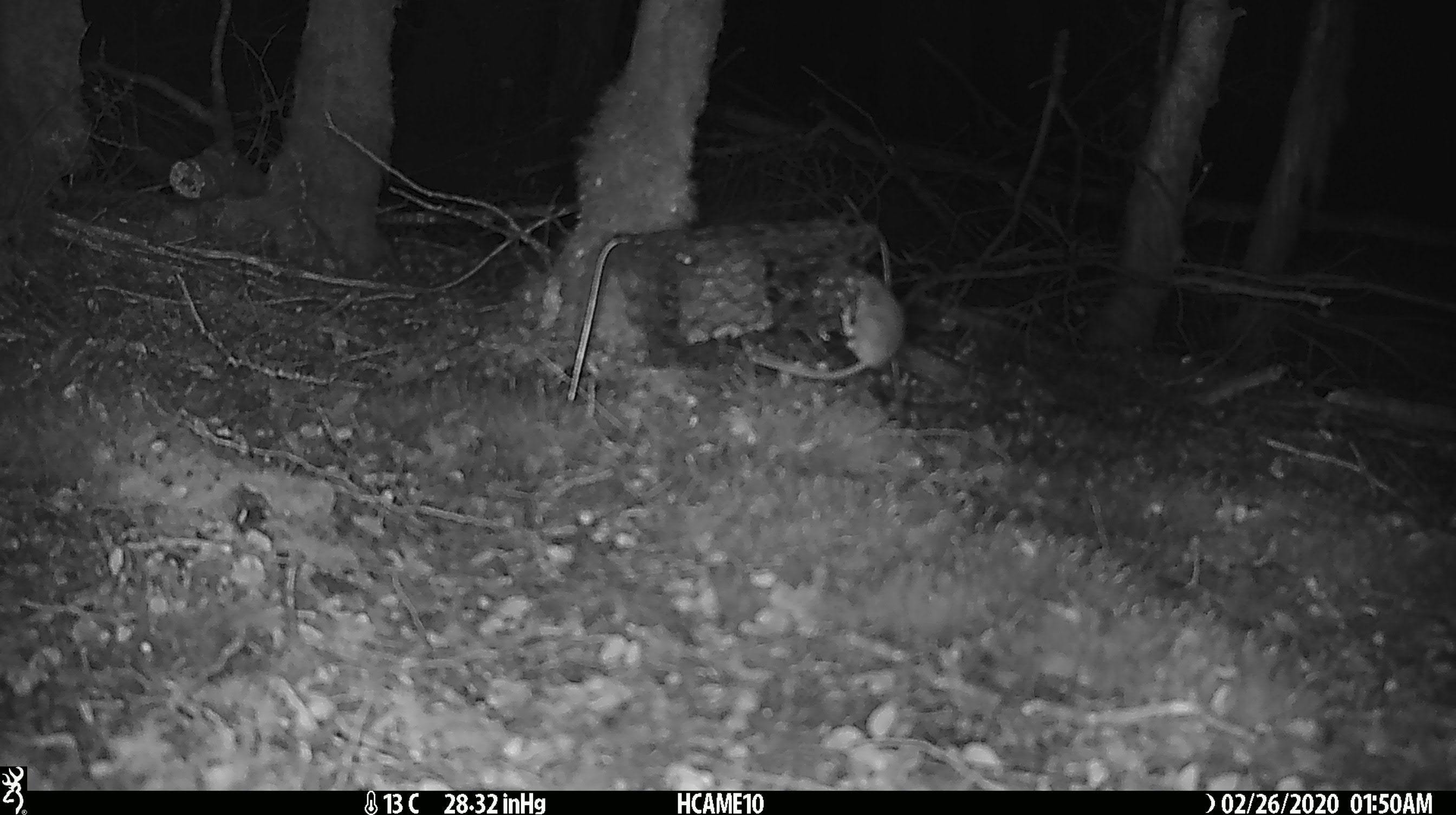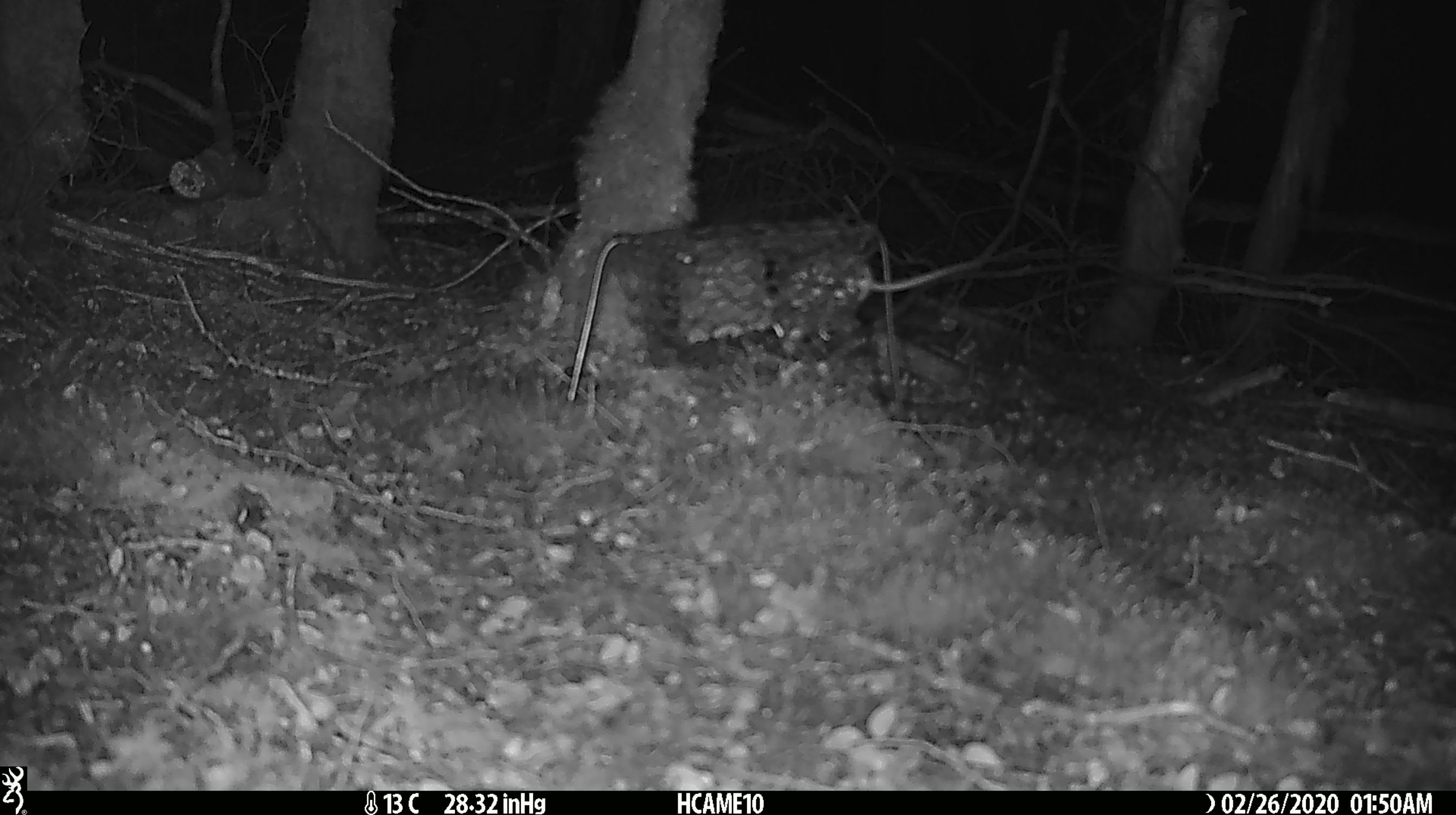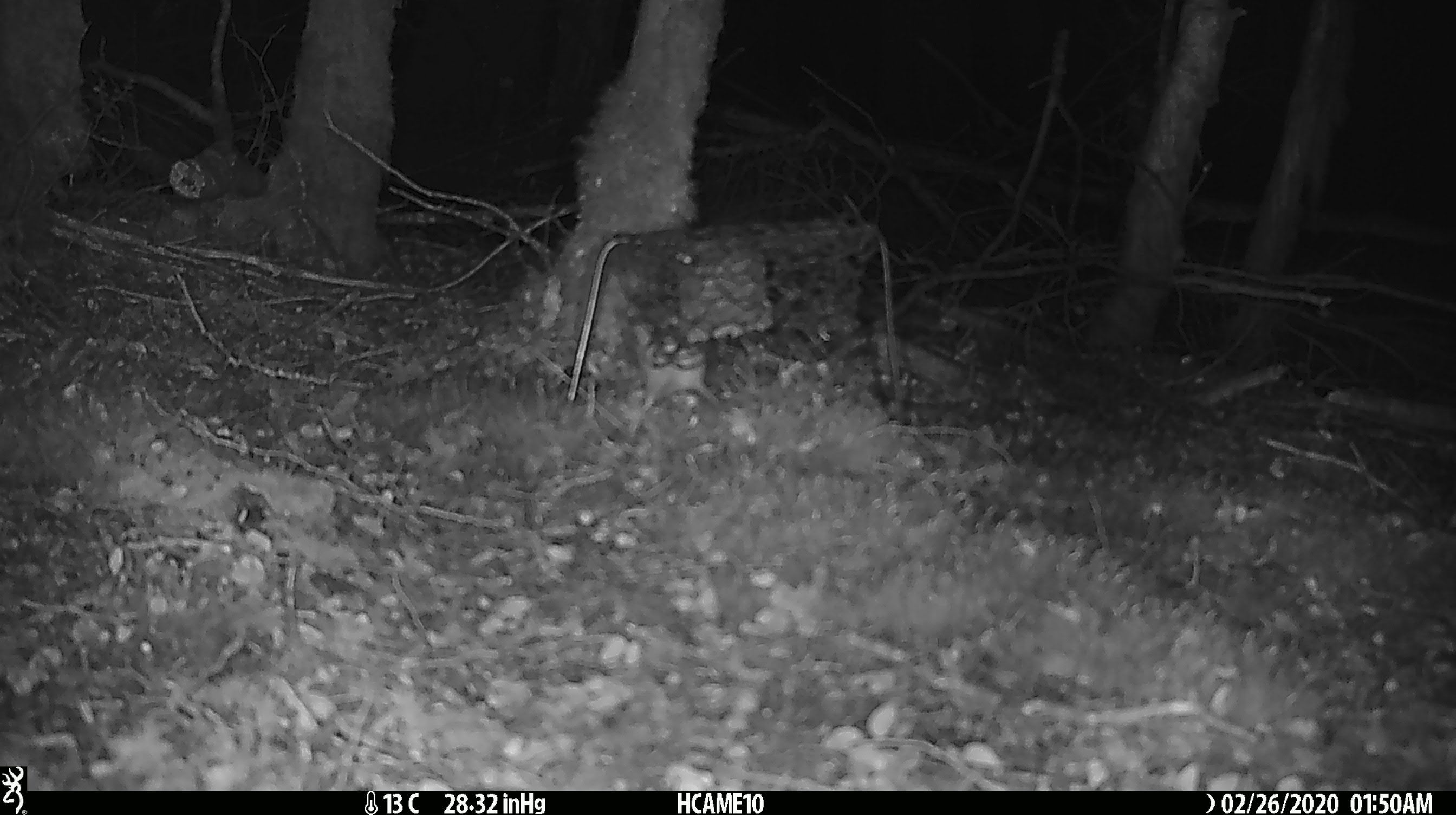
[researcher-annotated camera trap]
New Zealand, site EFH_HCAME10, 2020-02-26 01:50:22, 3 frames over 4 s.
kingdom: Animalia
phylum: Chordata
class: Mammalia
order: Rodentia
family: Muridae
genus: Mus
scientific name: Mus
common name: mouse